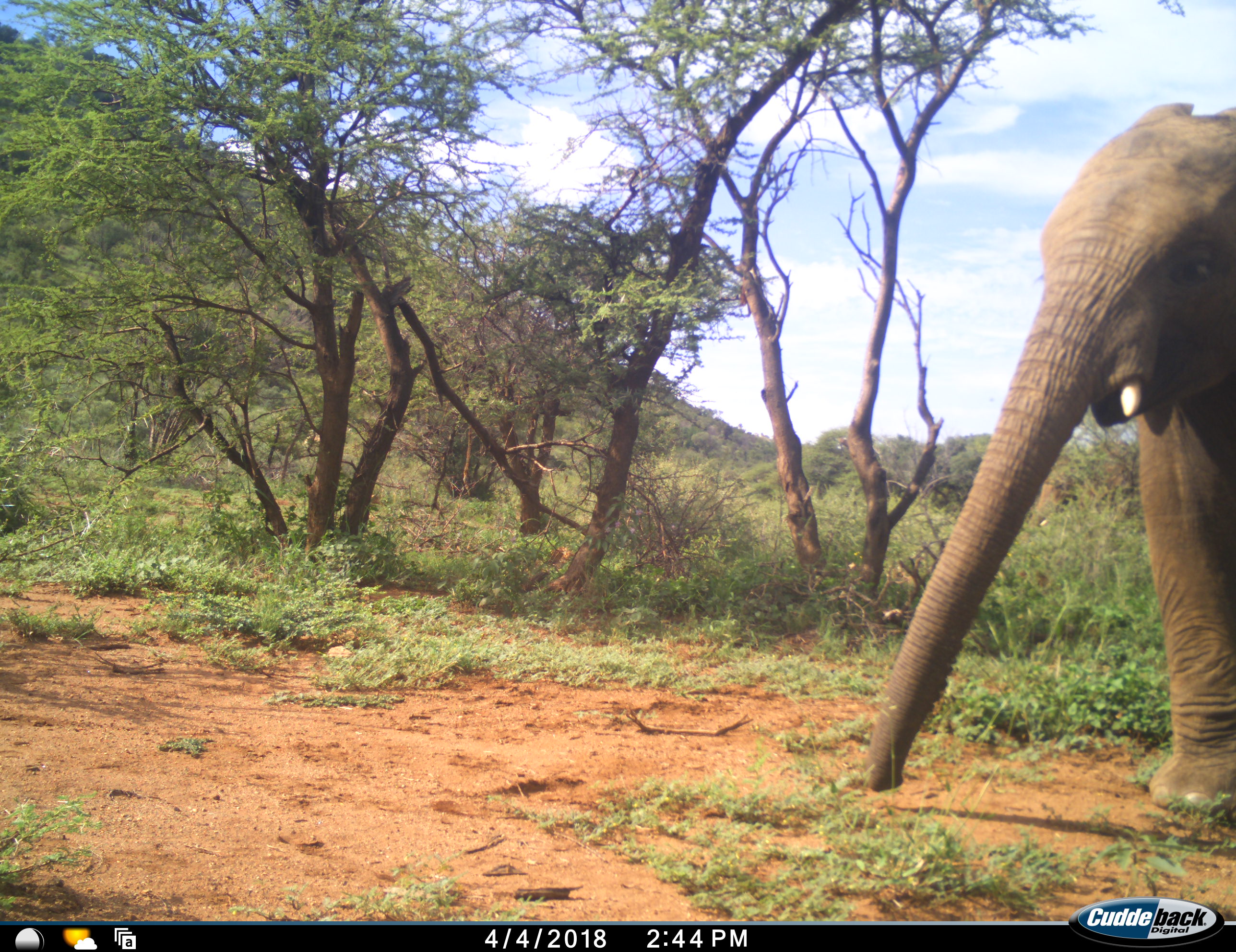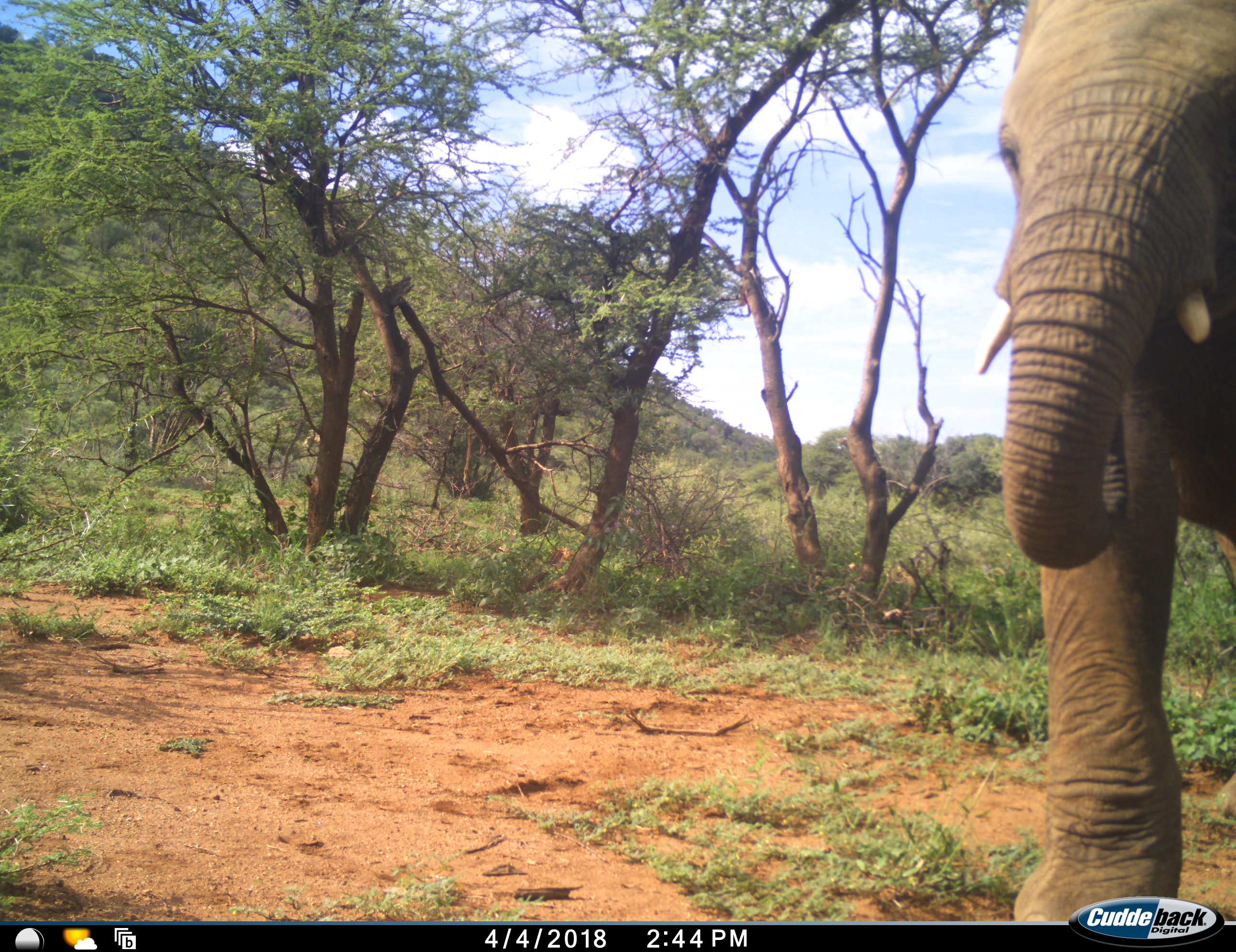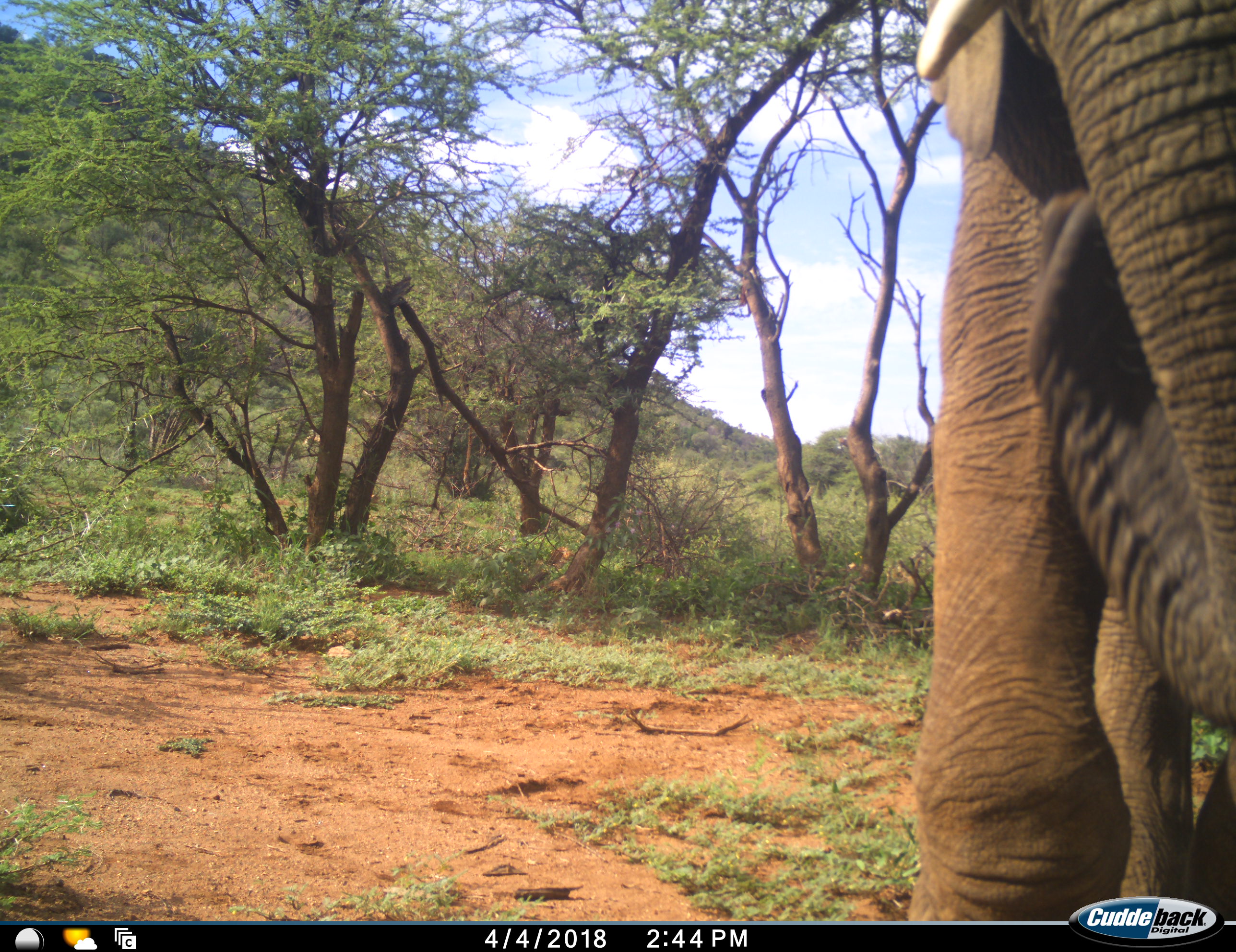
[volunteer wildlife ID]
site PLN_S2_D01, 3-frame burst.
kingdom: Animalia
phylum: Chordata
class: Mammalia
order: Proboscidea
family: Elephantidae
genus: Loxodonta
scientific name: Loxodonta africana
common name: african bush elephant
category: elephant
Elephant (african bush elephant) (Loxodonta africana), count 1. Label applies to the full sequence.